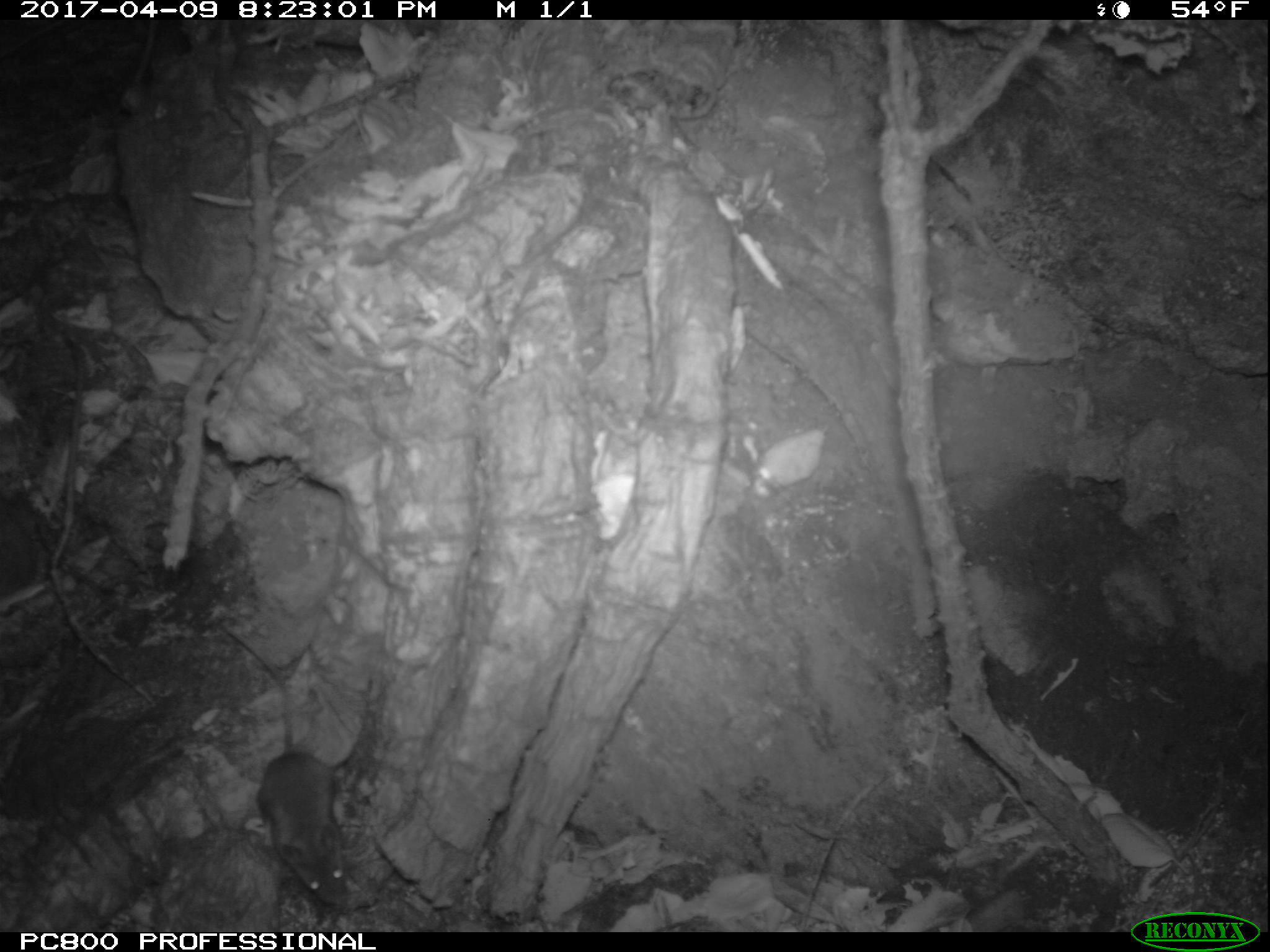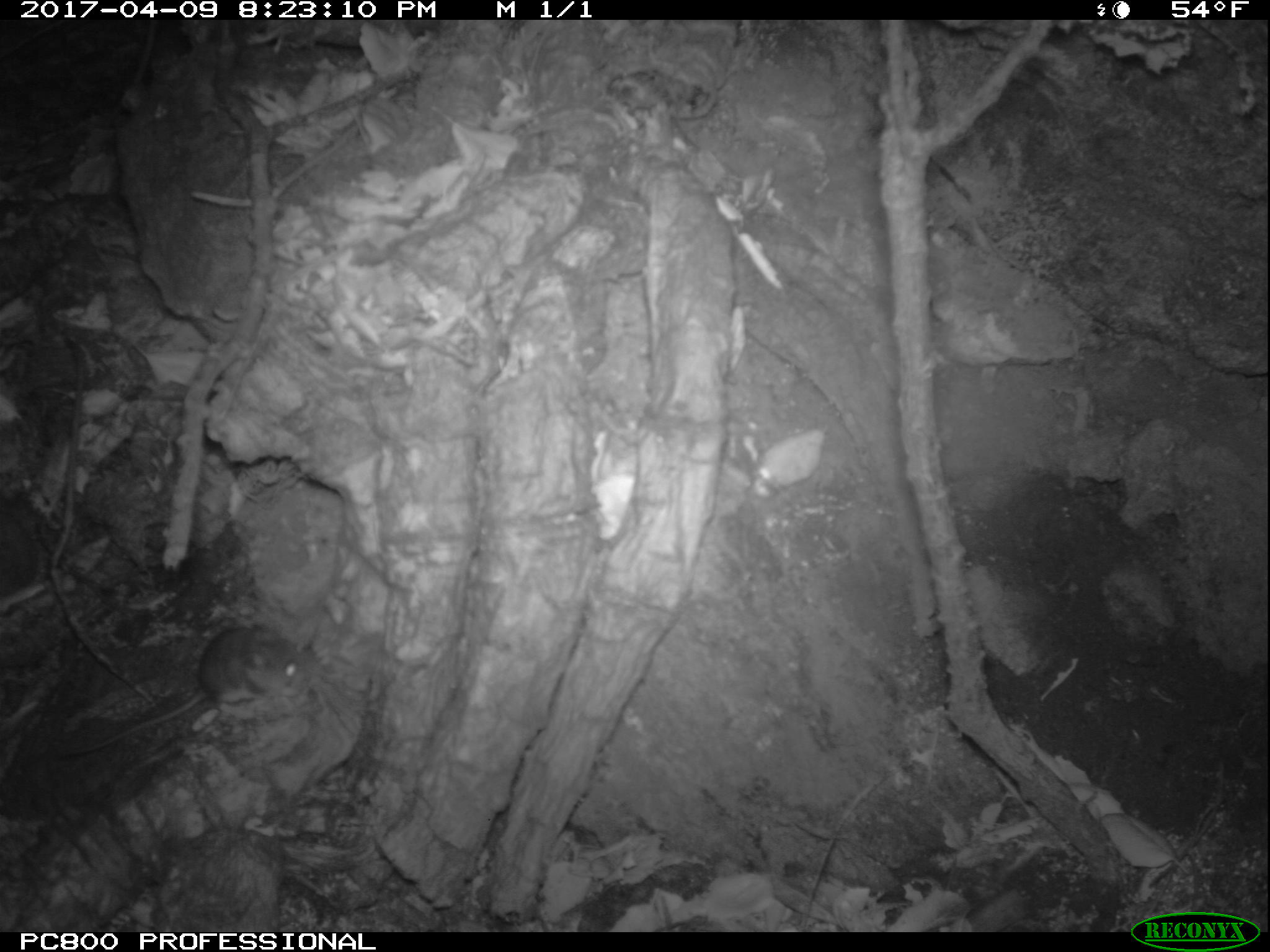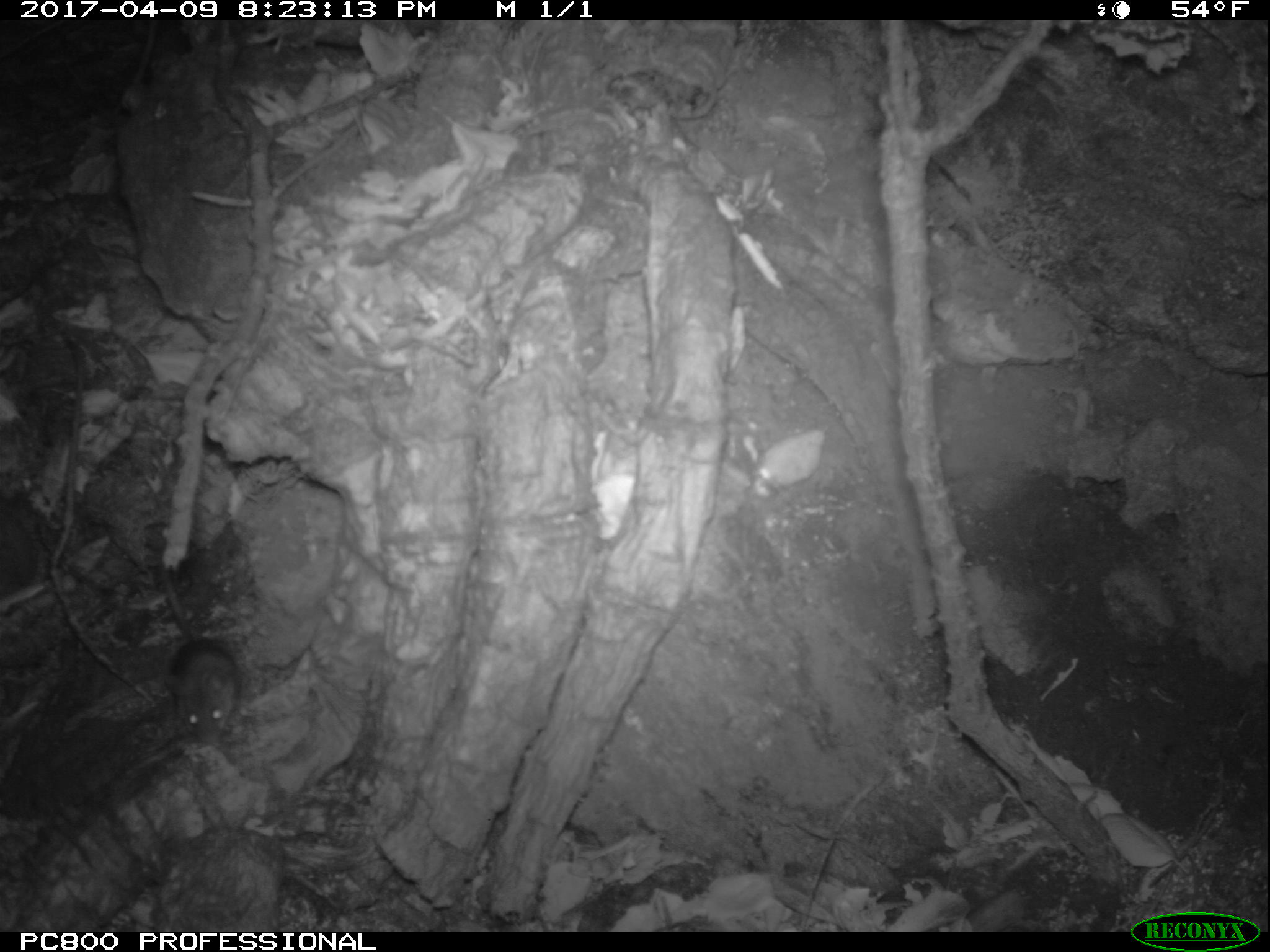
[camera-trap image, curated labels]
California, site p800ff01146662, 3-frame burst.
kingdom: Animalia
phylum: Chordata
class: Mammalia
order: Rodentia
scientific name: Rodentia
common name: rodent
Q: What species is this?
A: Rodent (Rodentia).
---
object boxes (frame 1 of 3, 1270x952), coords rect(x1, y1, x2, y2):
rodent: rect(224, 622, 350, 907)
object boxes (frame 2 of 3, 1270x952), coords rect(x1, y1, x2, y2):
rodent: rect(85, 624, 319, 751)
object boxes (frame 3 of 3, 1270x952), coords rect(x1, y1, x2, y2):
rodent: rect(158, 562, 239, 744)